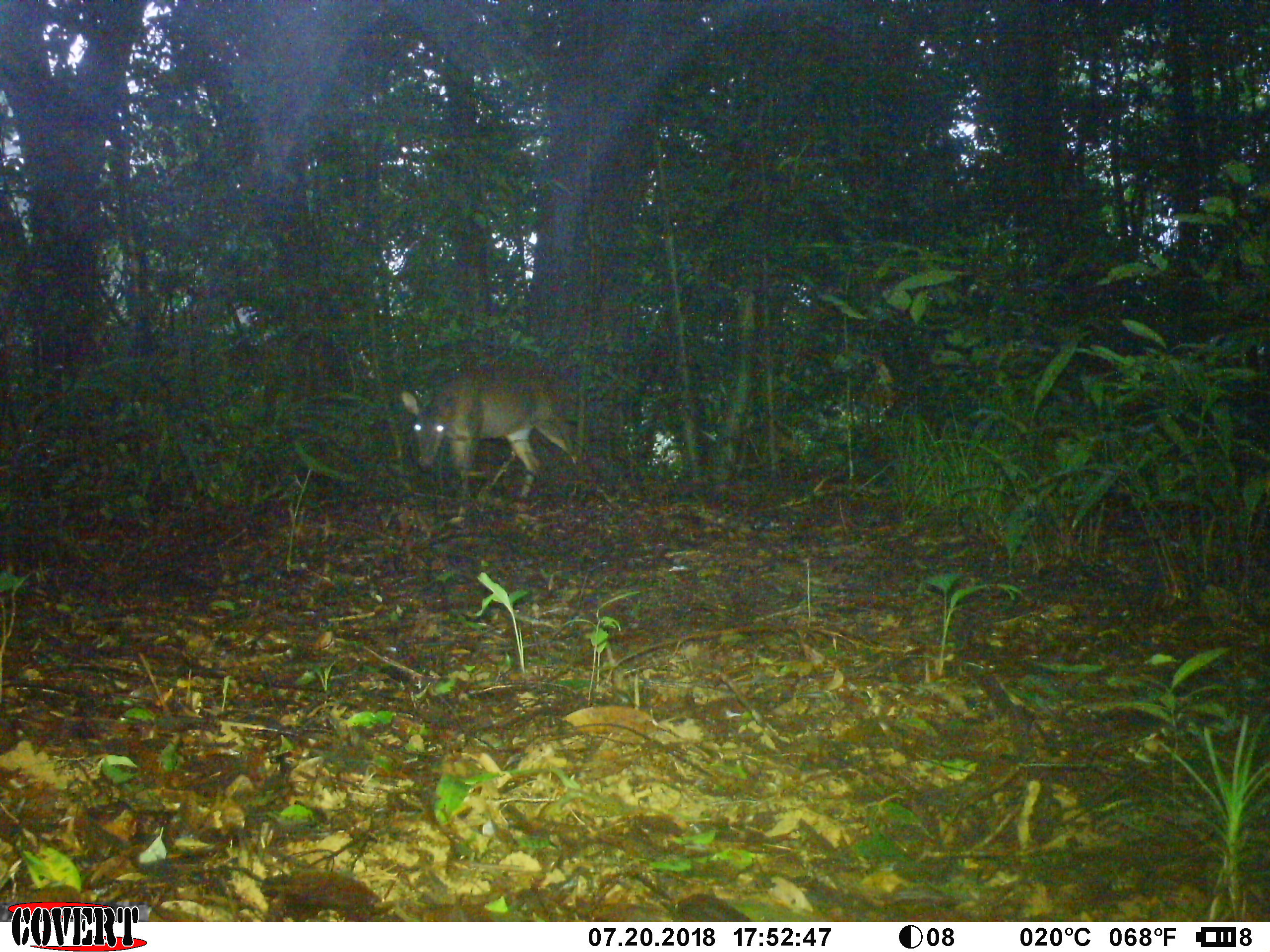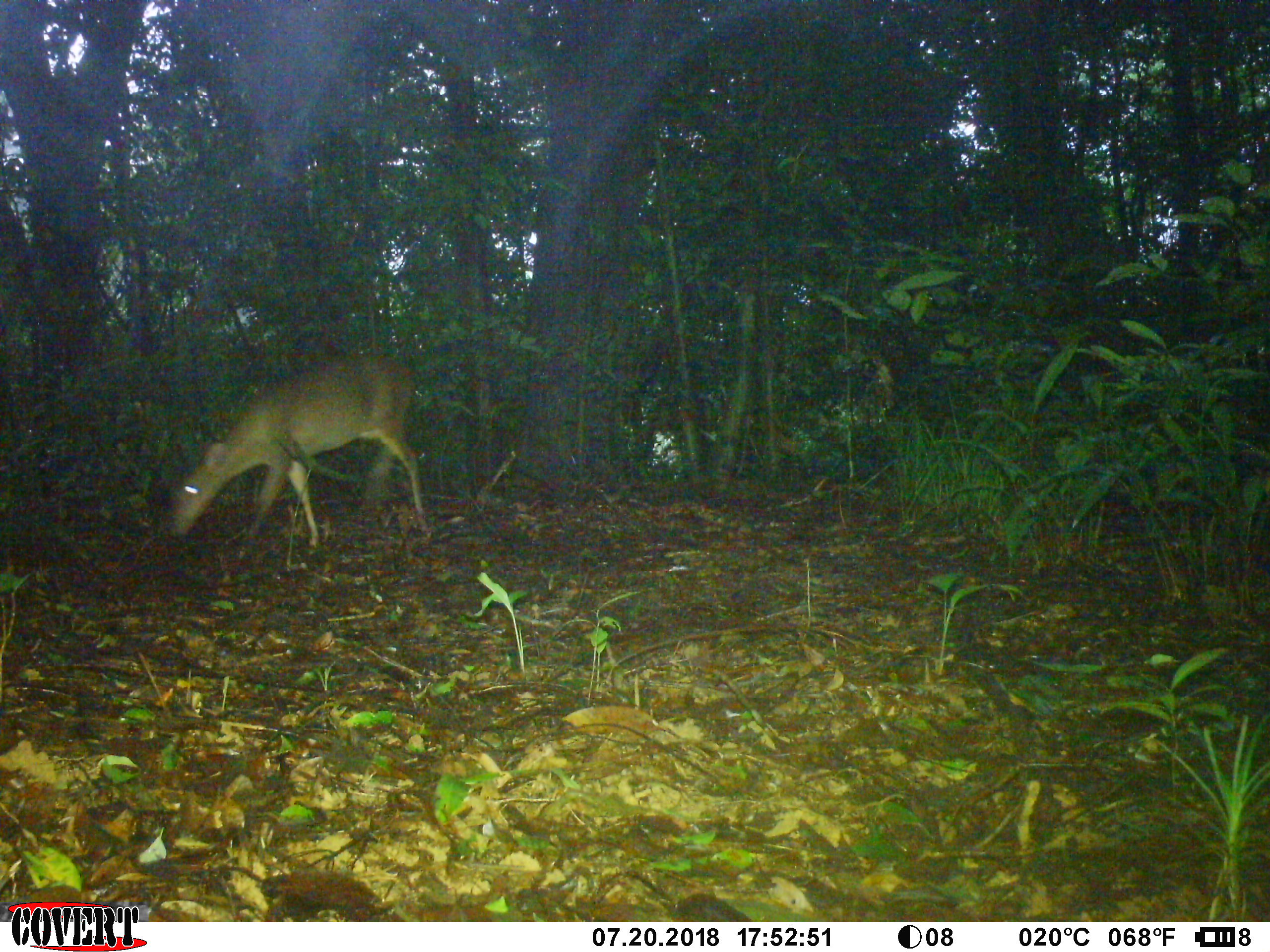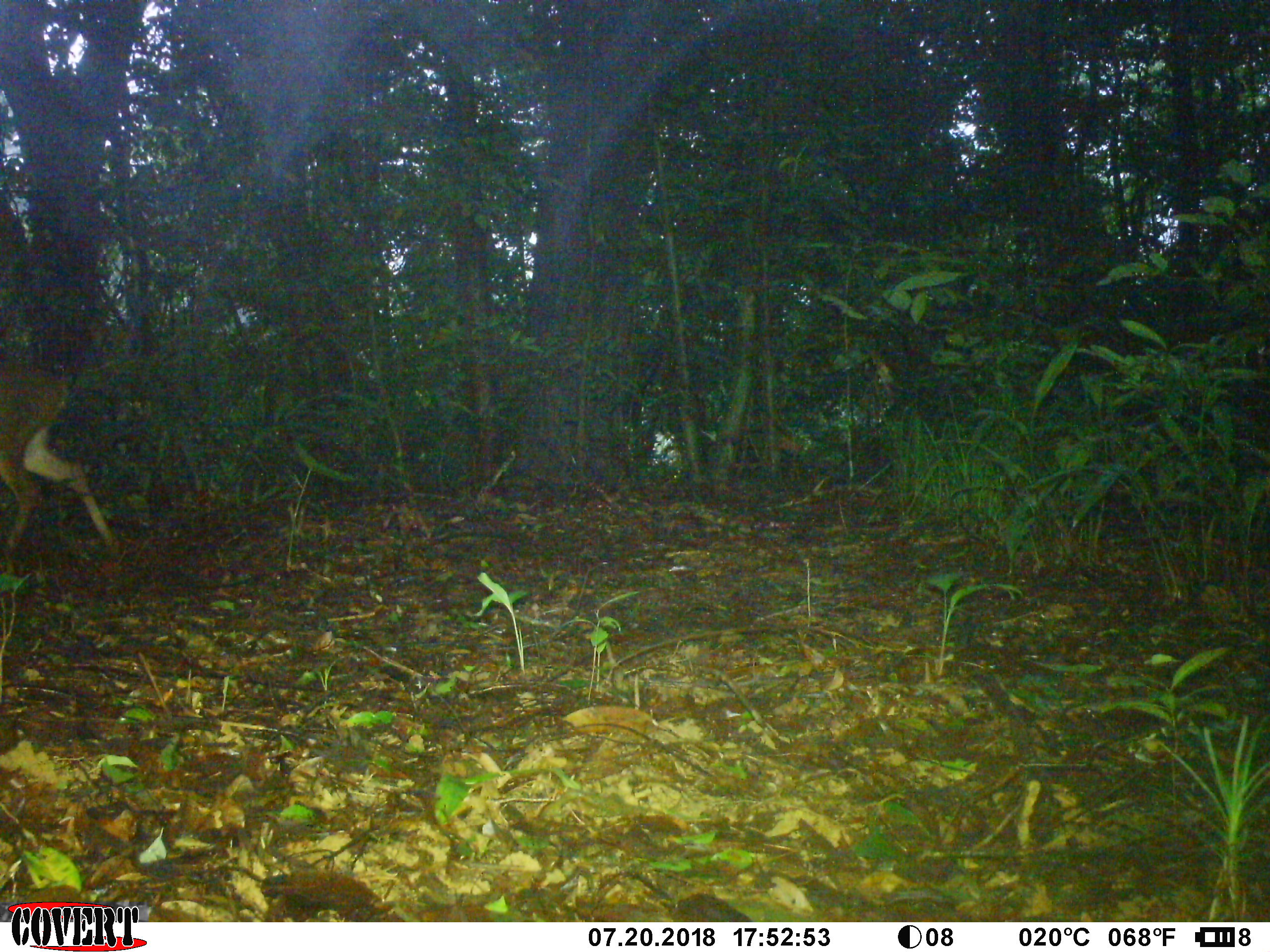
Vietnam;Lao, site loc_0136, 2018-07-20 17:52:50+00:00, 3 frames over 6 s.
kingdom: Animalia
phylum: Chordata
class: Mammalia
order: Artiodactyla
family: Cervidae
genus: Muntiacus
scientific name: Muntiacus vuquangensis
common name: large-antlered muntjac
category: large antlered muntjac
Large antlered muntjac (large-antlered muntjac) (Muntiacus vuquangensis). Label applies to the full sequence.